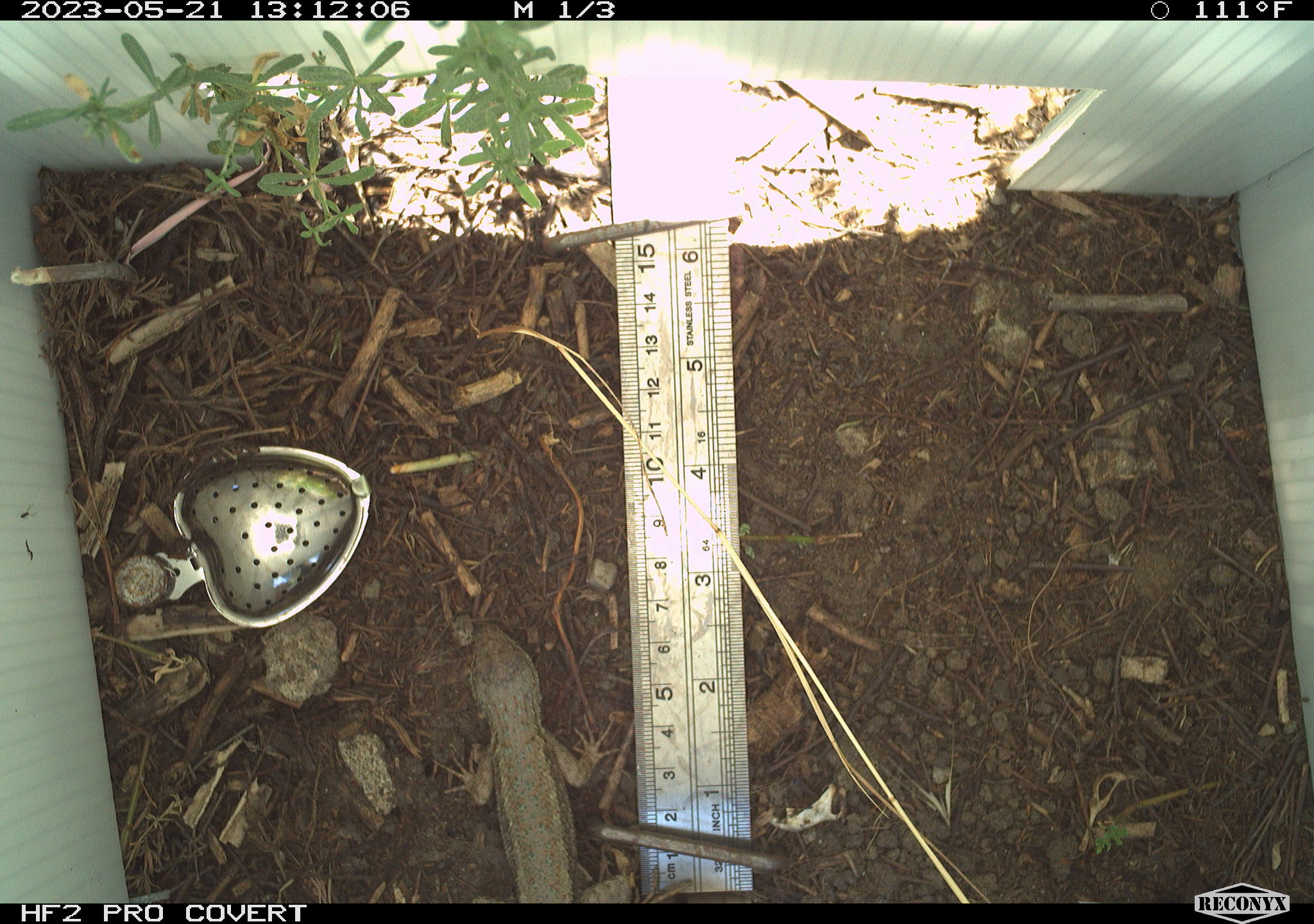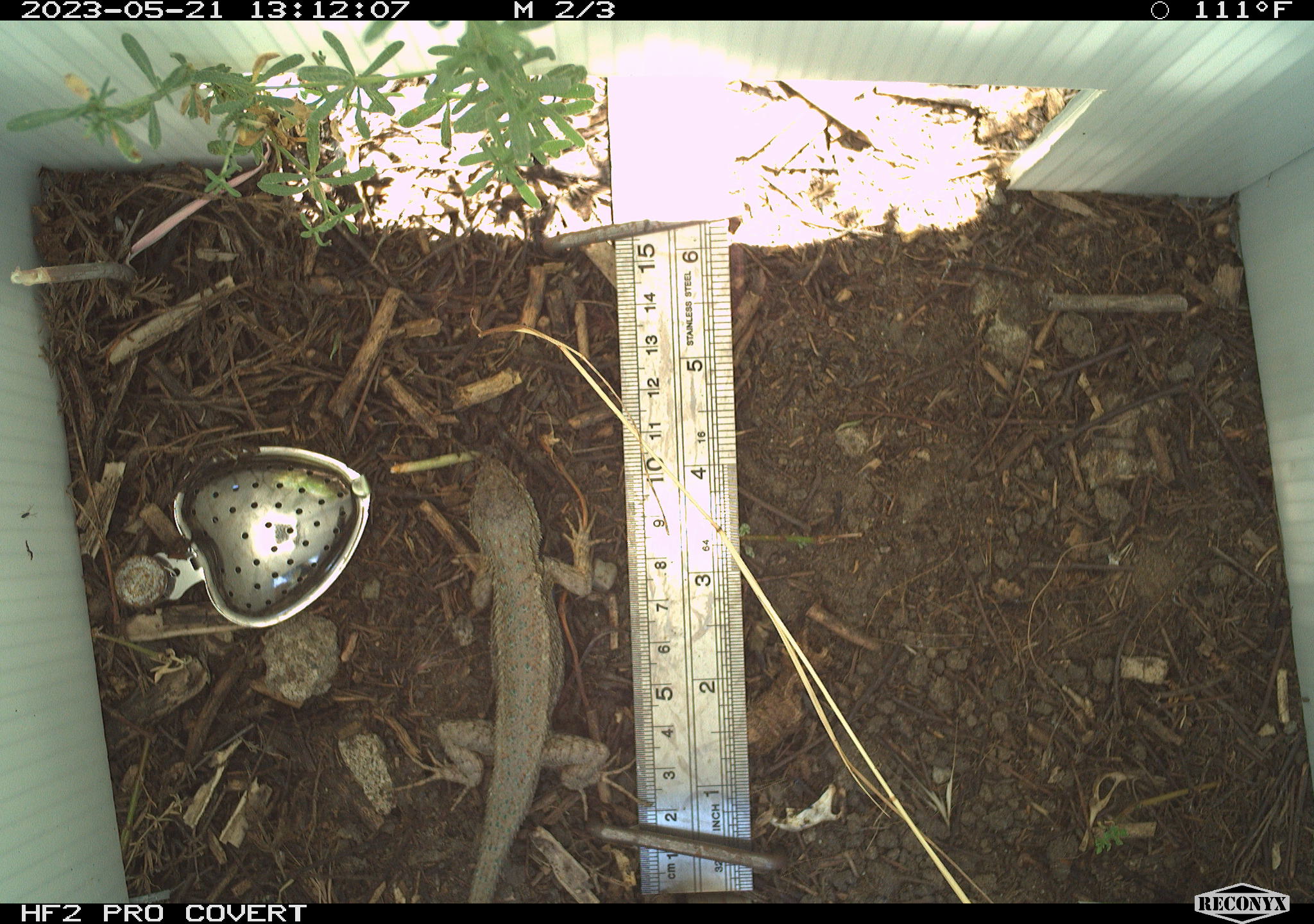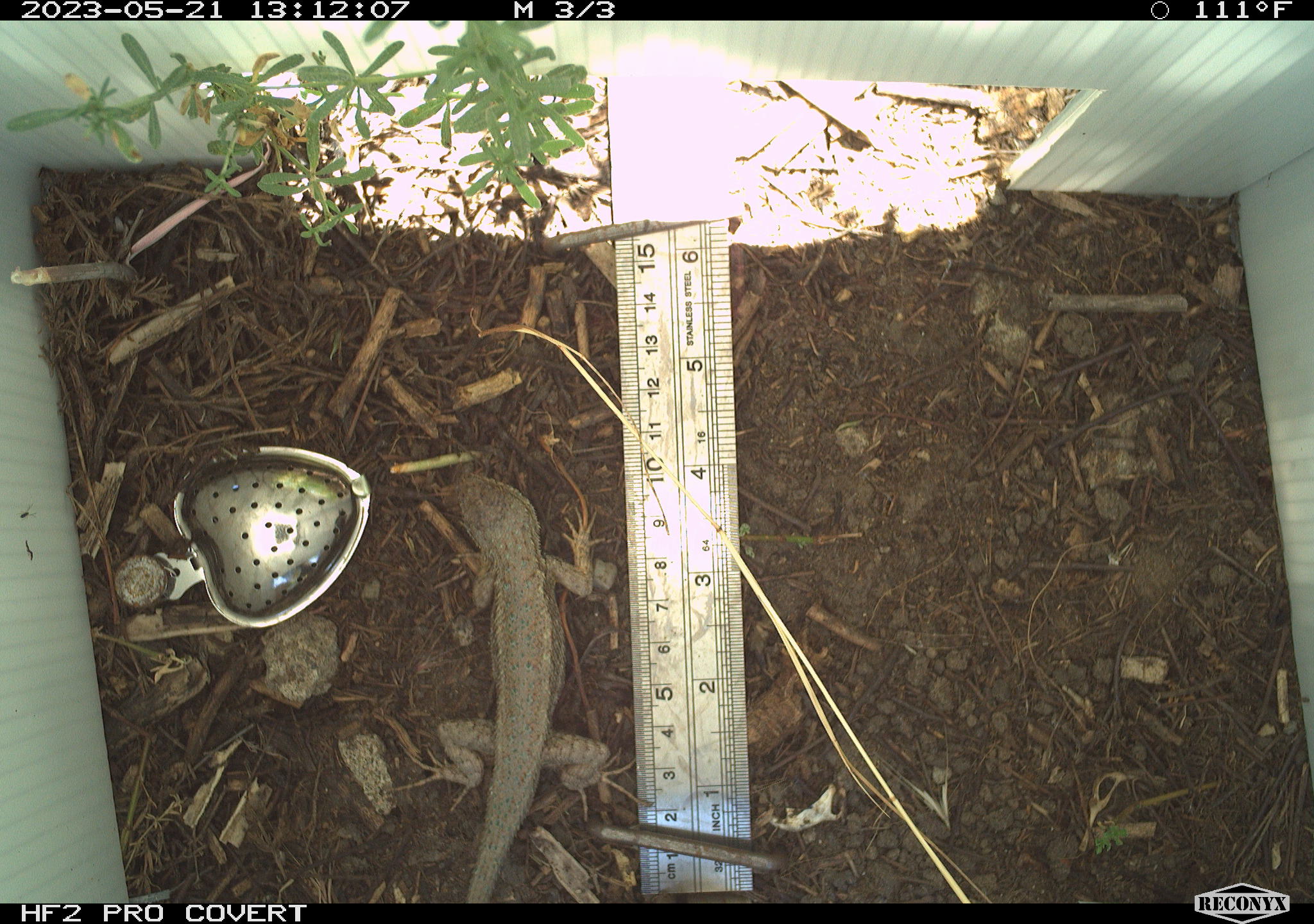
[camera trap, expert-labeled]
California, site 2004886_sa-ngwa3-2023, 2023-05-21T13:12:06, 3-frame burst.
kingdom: Animalia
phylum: Chordata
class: Reptilia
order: Squamata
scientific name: Squamata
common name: lizards and snakes